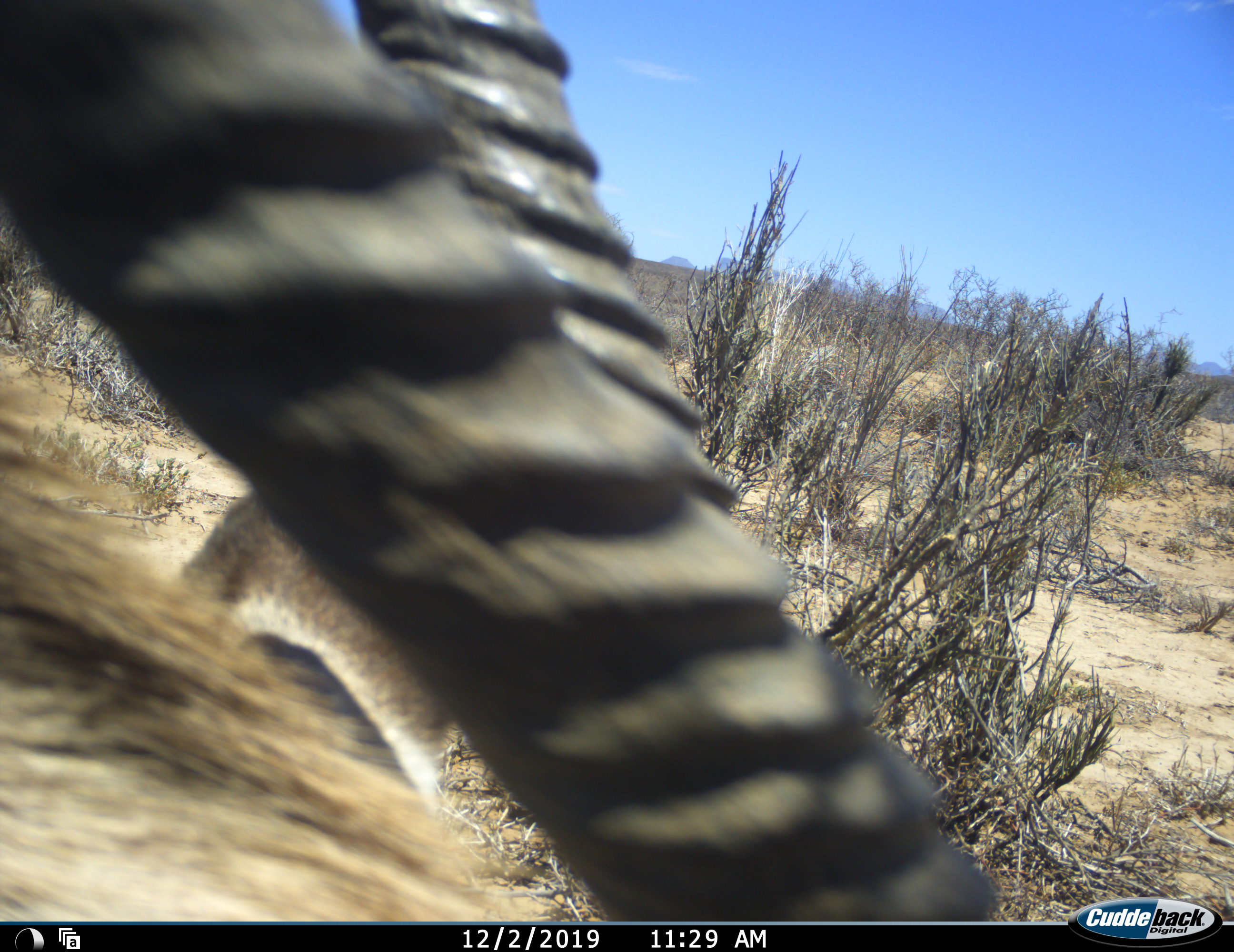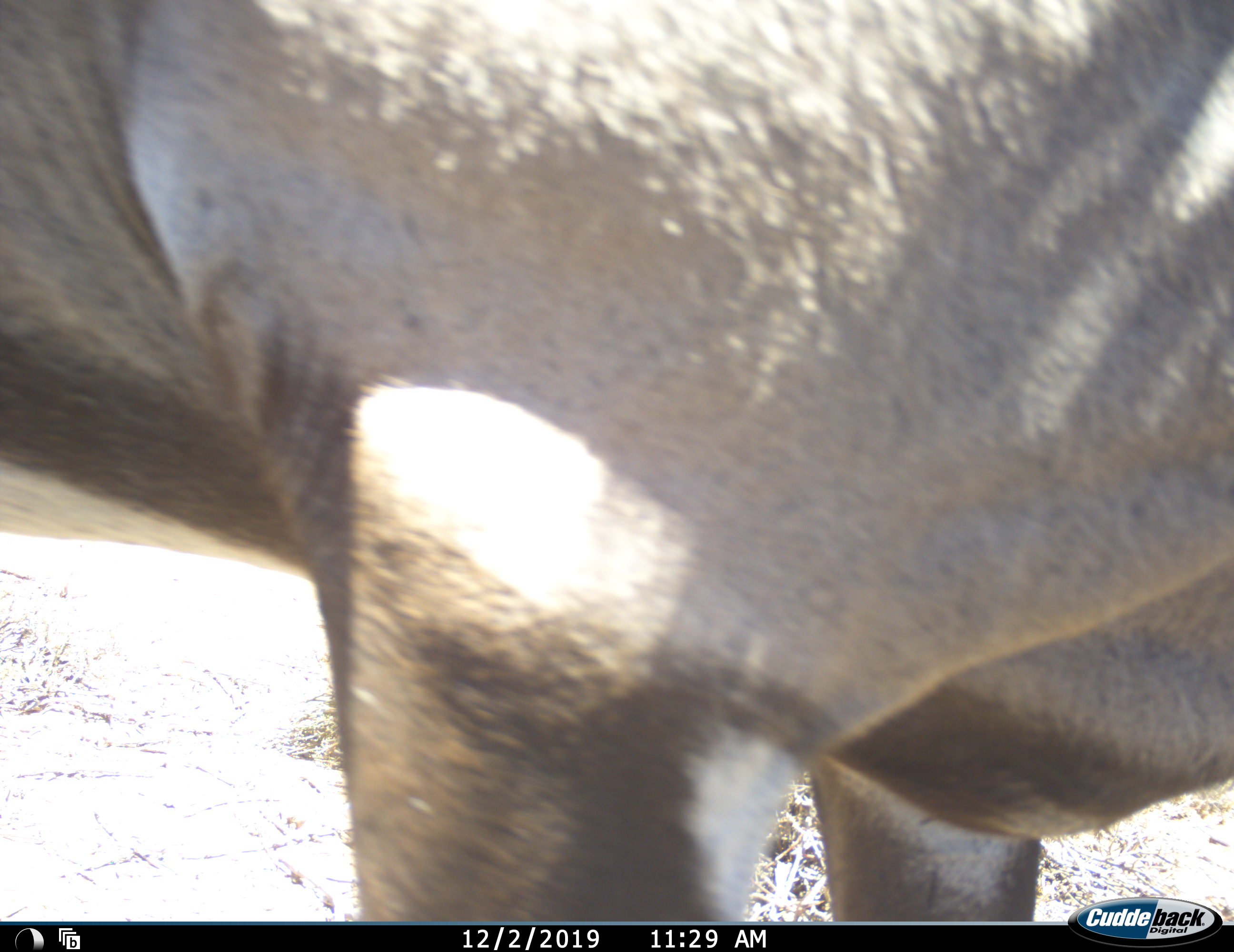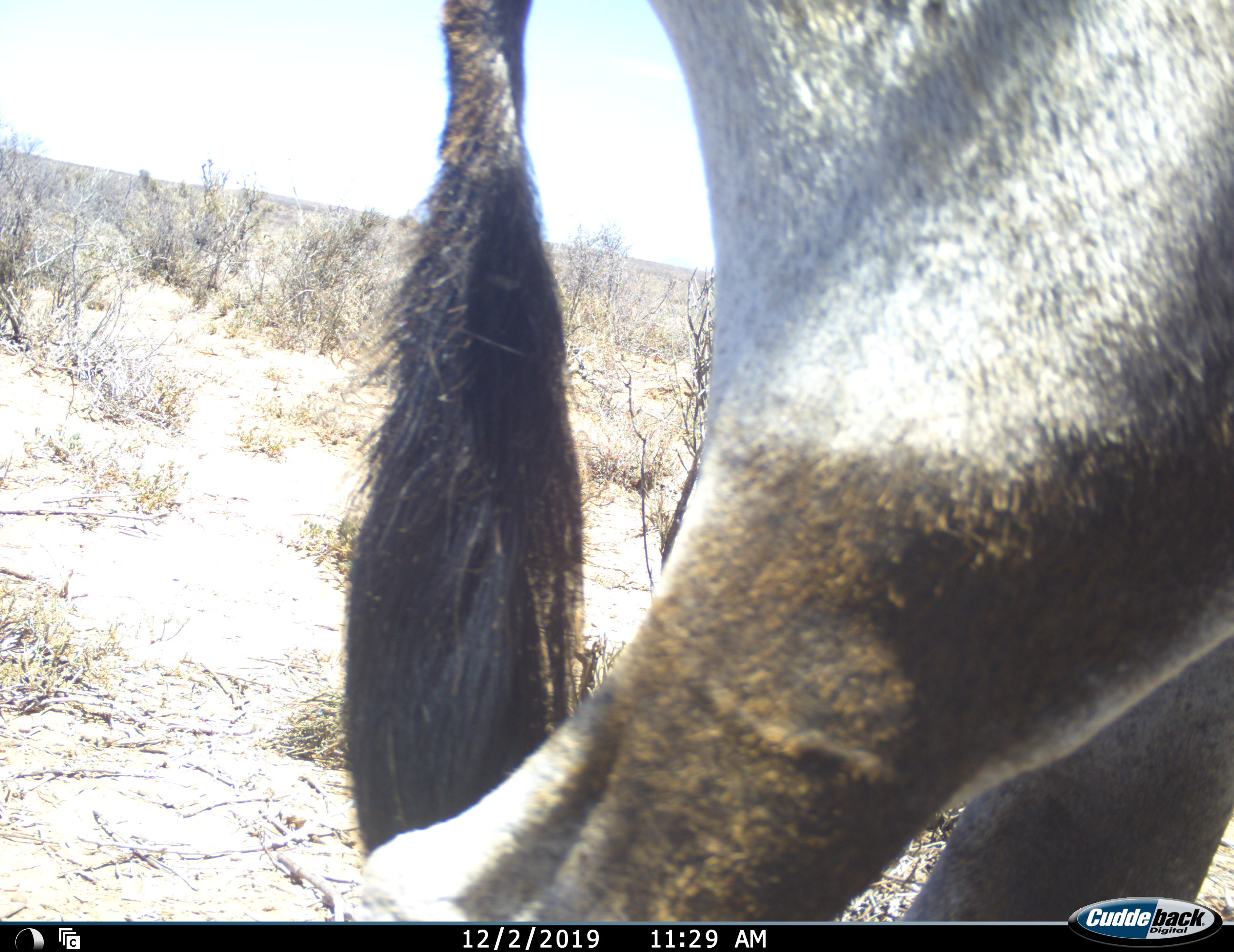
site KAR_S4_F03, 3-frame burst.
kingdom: Animalia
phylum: Chordata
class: Mammalia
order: Artiodactyla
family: Bovidae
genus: Oryx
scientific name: Oryx gazella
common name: gemsbok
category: oryx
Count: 1.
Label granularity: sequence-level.